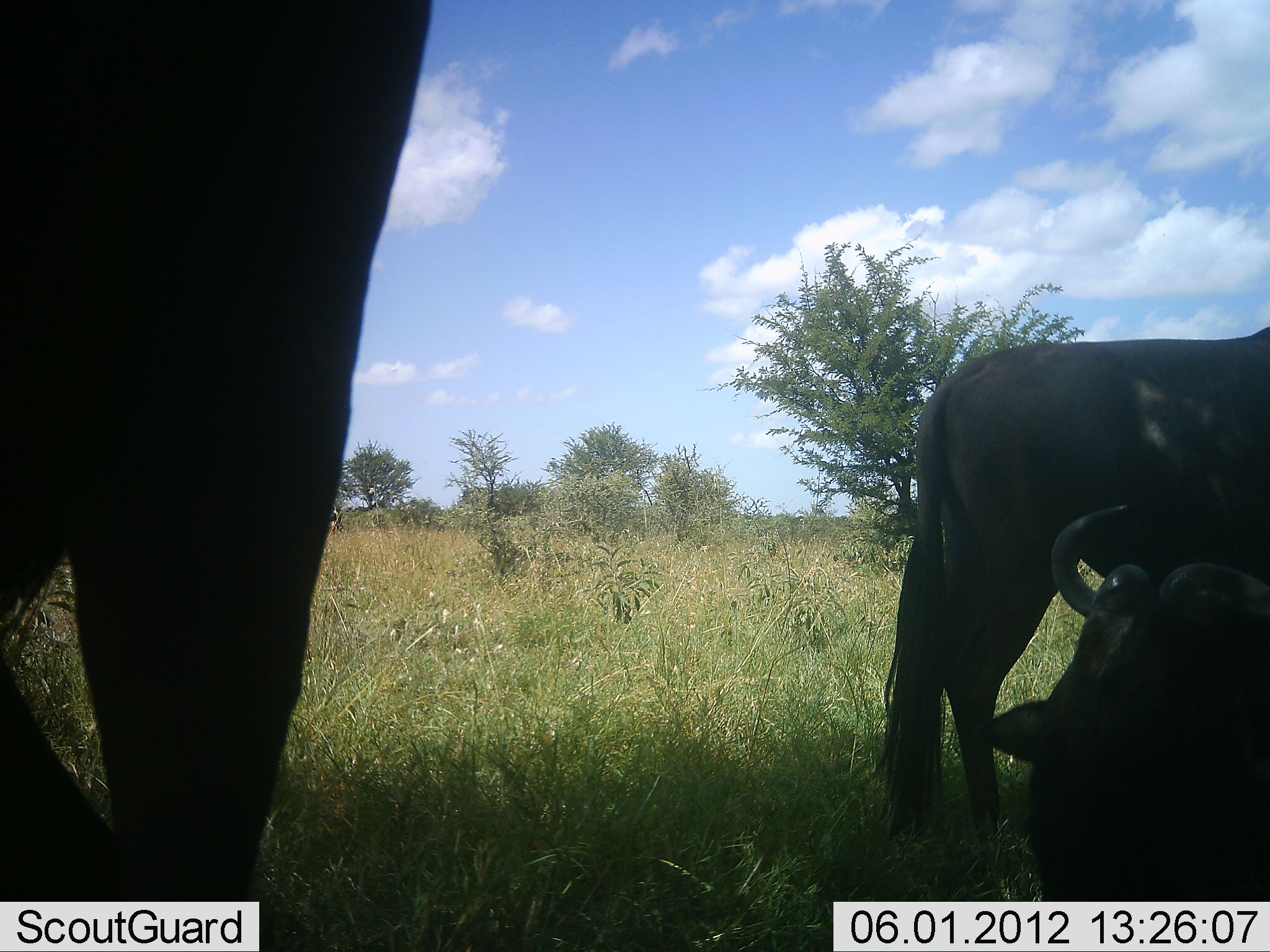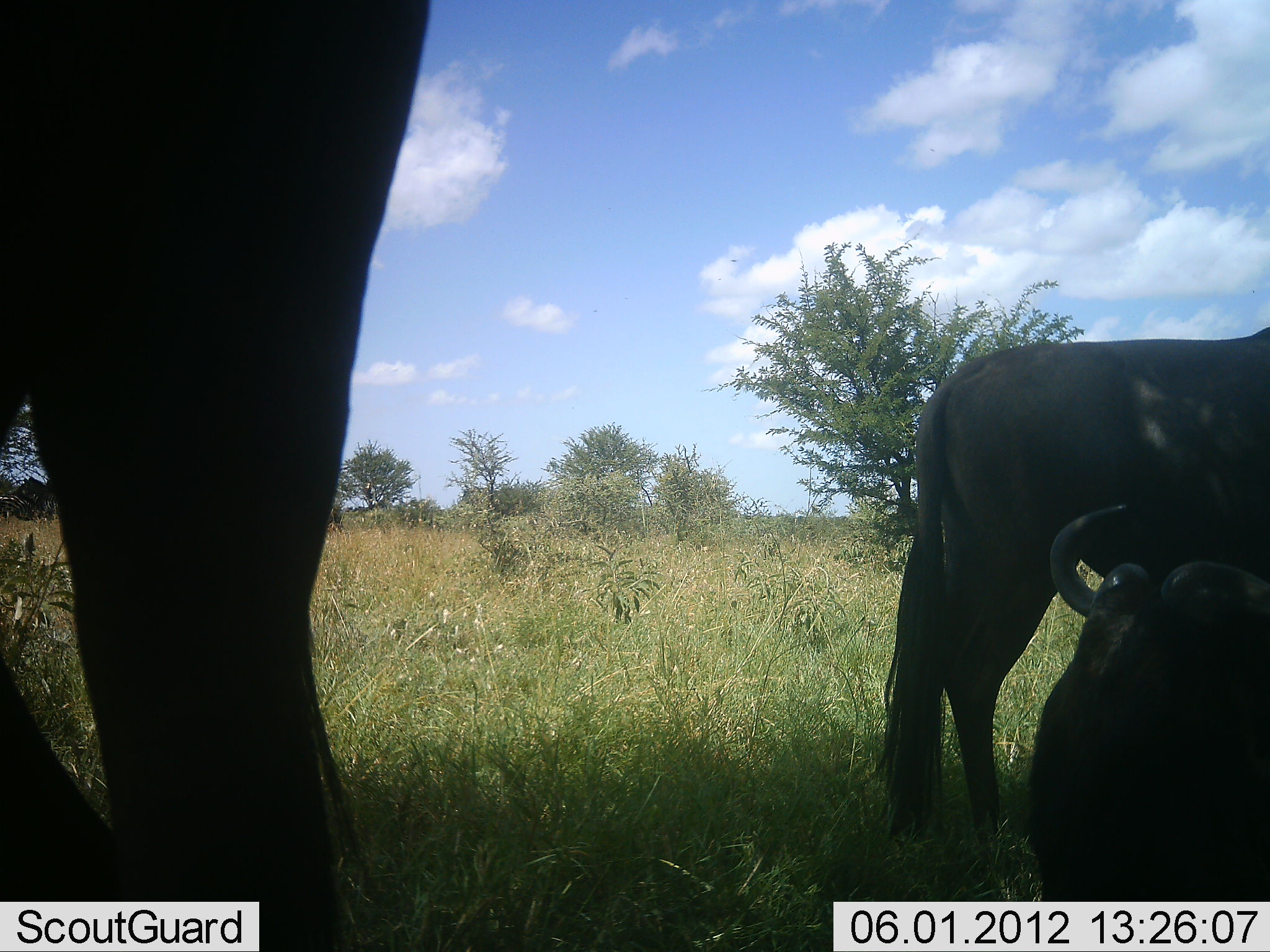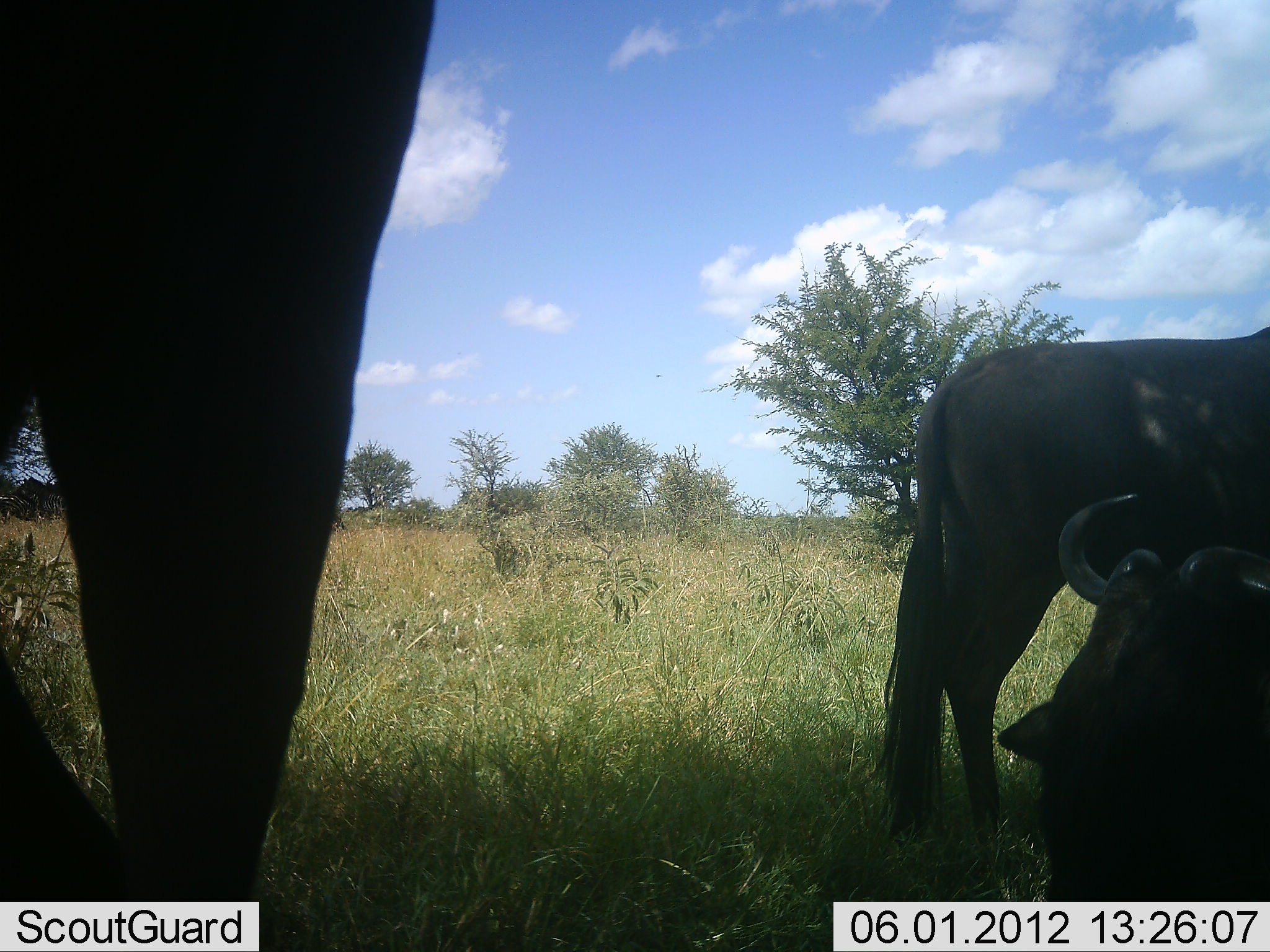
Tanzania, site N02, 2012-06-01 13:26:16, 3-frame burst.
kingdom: Animalia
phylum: Chordata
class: Mammalia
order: Artiodactyla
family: Bovidae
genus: Connochaetes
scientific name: Connochaetes taurinus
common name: blue wildebeest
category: wildebeest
Wildebeest (blue wildebeest) (Connochaetes taurinus), count 3. Behavior (volunteer vote fractions): standing 83%, resting 92%, moving 0%, interacting 0%. Young present (vote fraction): 0%. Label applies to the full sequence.